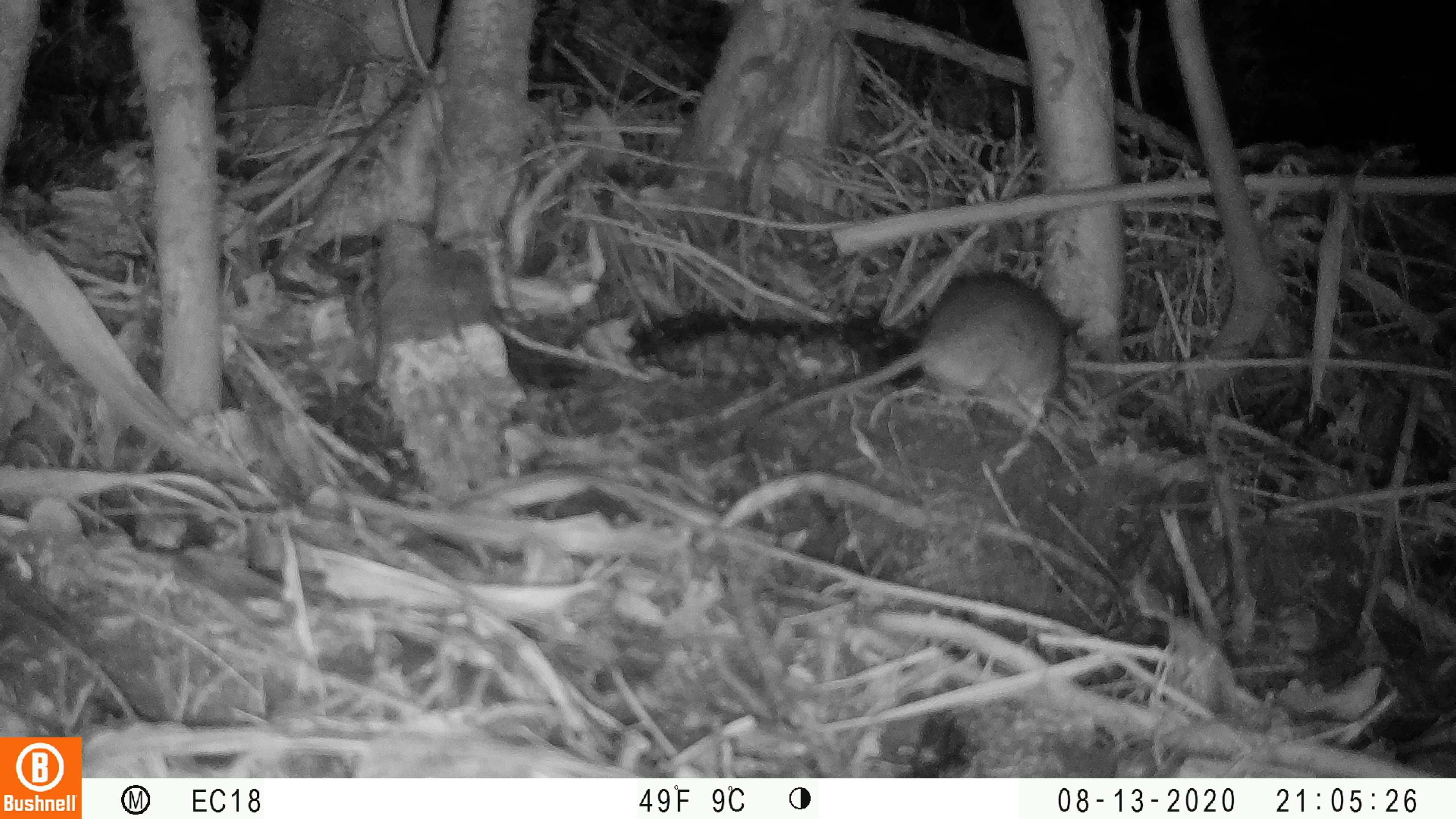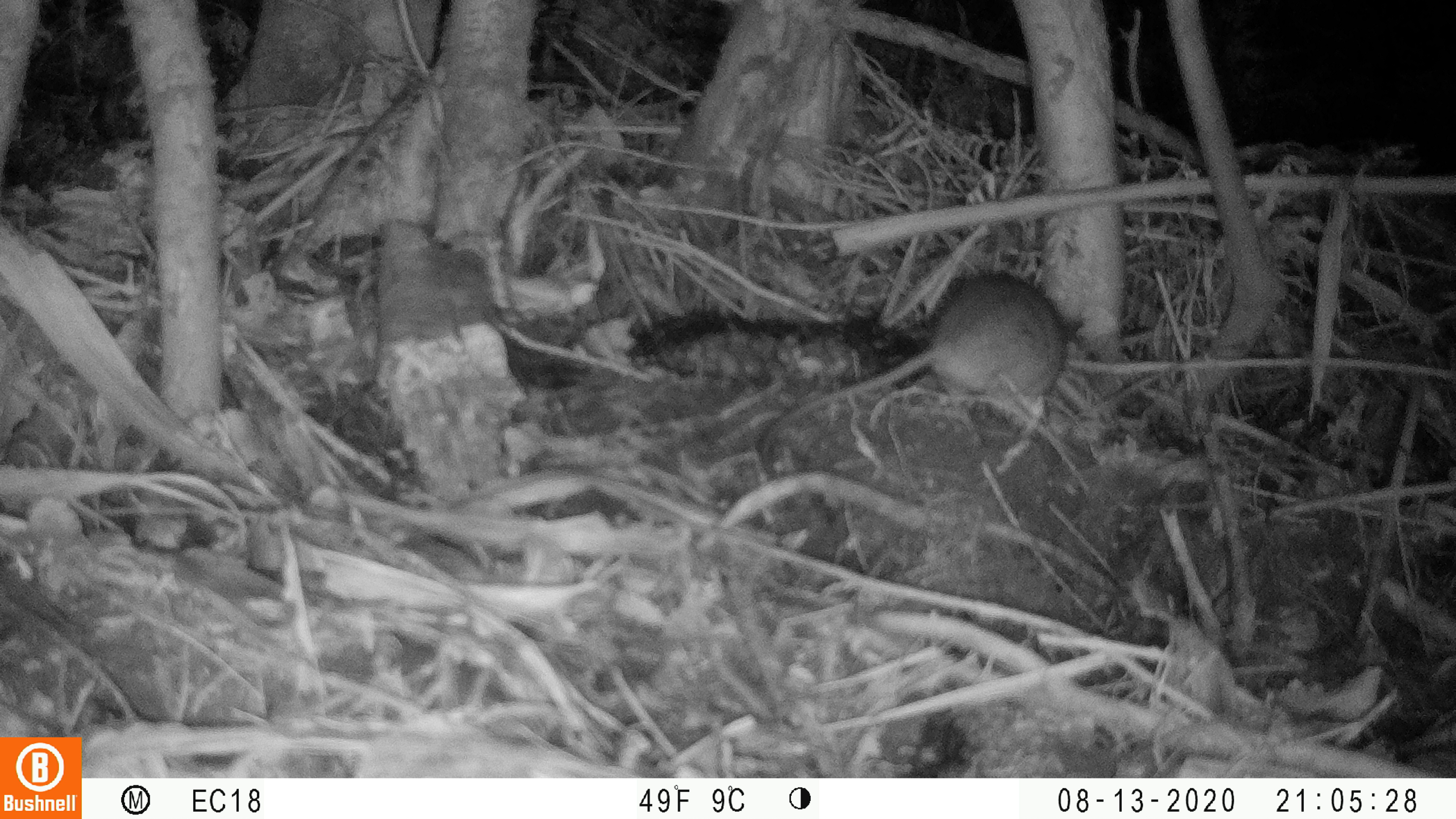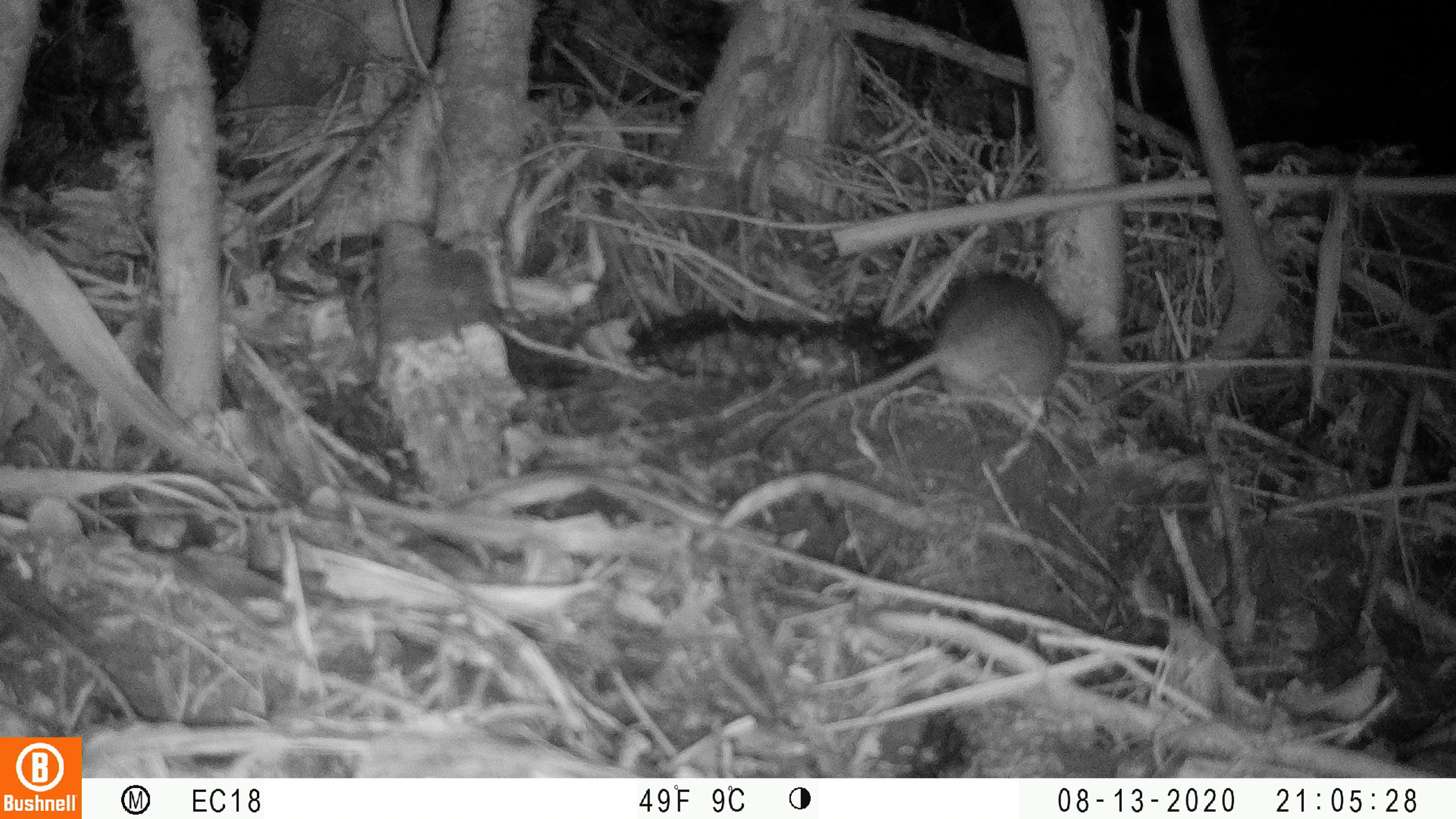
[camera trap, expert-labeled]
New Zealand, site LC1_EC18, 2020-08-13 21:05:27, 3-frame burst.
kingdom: Animalia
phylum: Chordata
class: Mammalia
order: Rodentia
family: Muridae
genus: Rattus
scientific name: Rattus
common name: rat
Rat (Rattus).